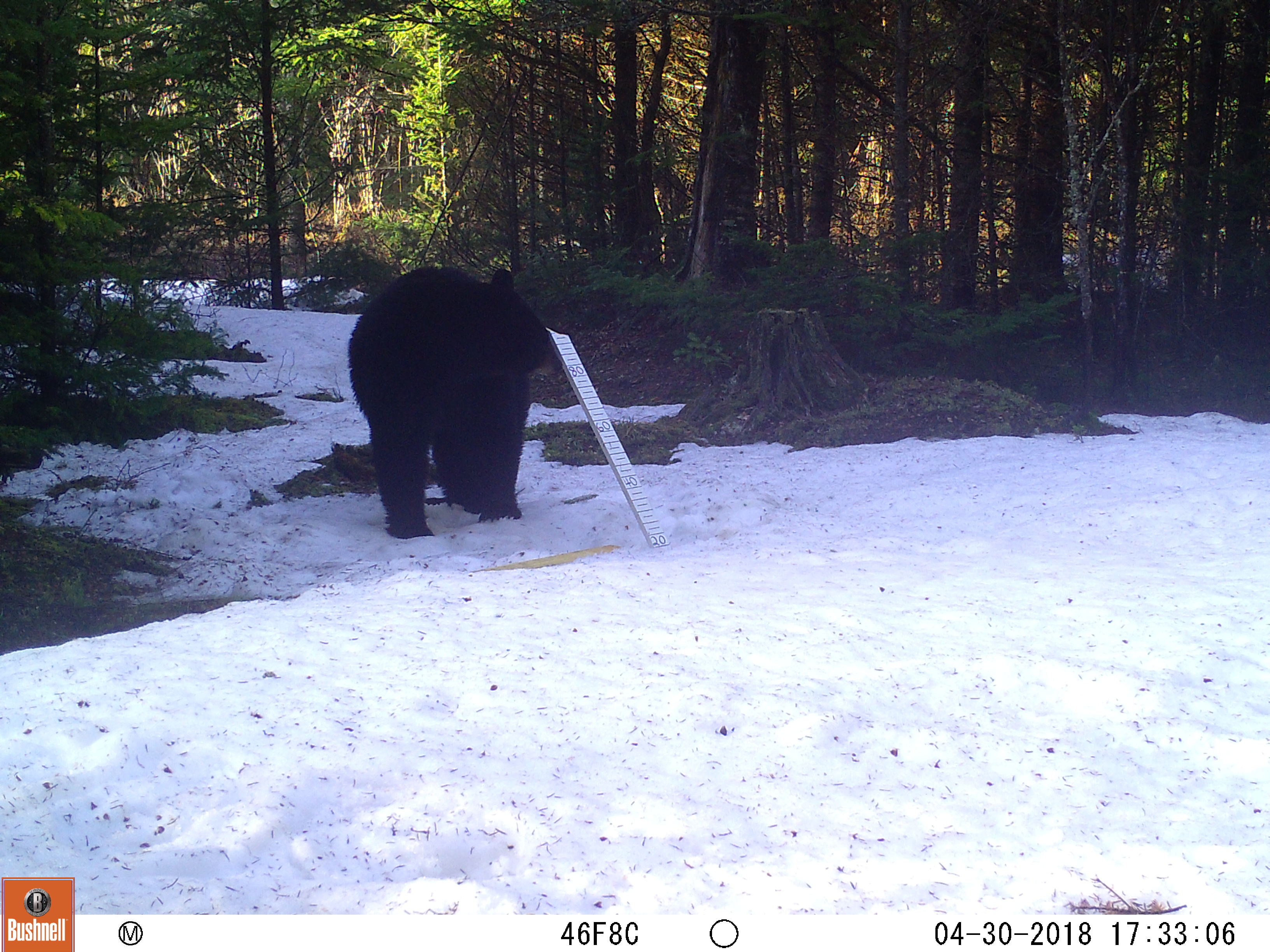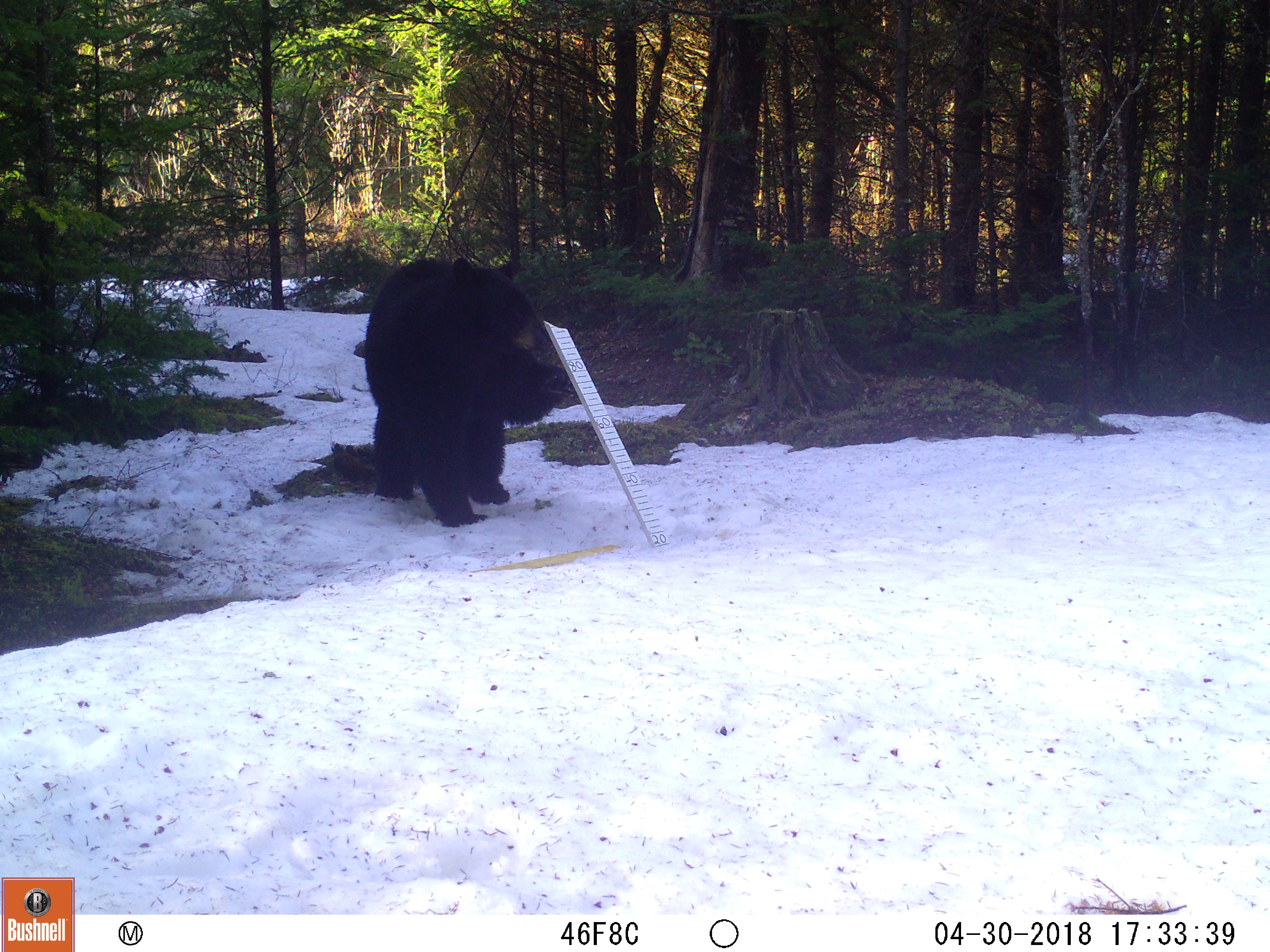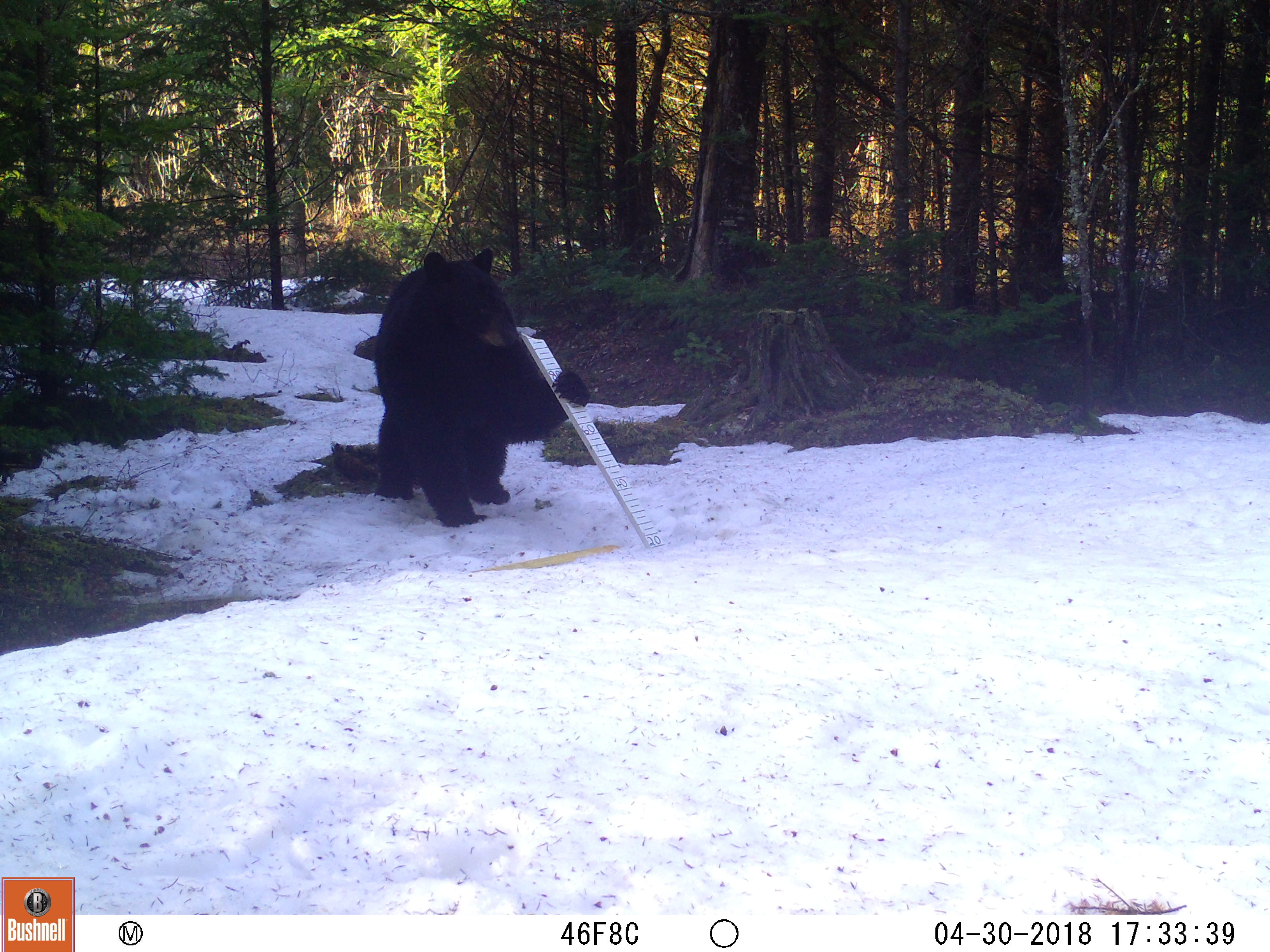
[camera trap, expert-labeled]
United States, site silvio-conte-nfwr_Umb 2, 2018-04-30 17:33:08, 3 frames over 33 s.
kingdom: Animalia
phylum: Chordata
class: Mammalia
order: Carnivora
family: Ursidae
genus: Ursus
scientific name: Ursus americanus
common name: black bear